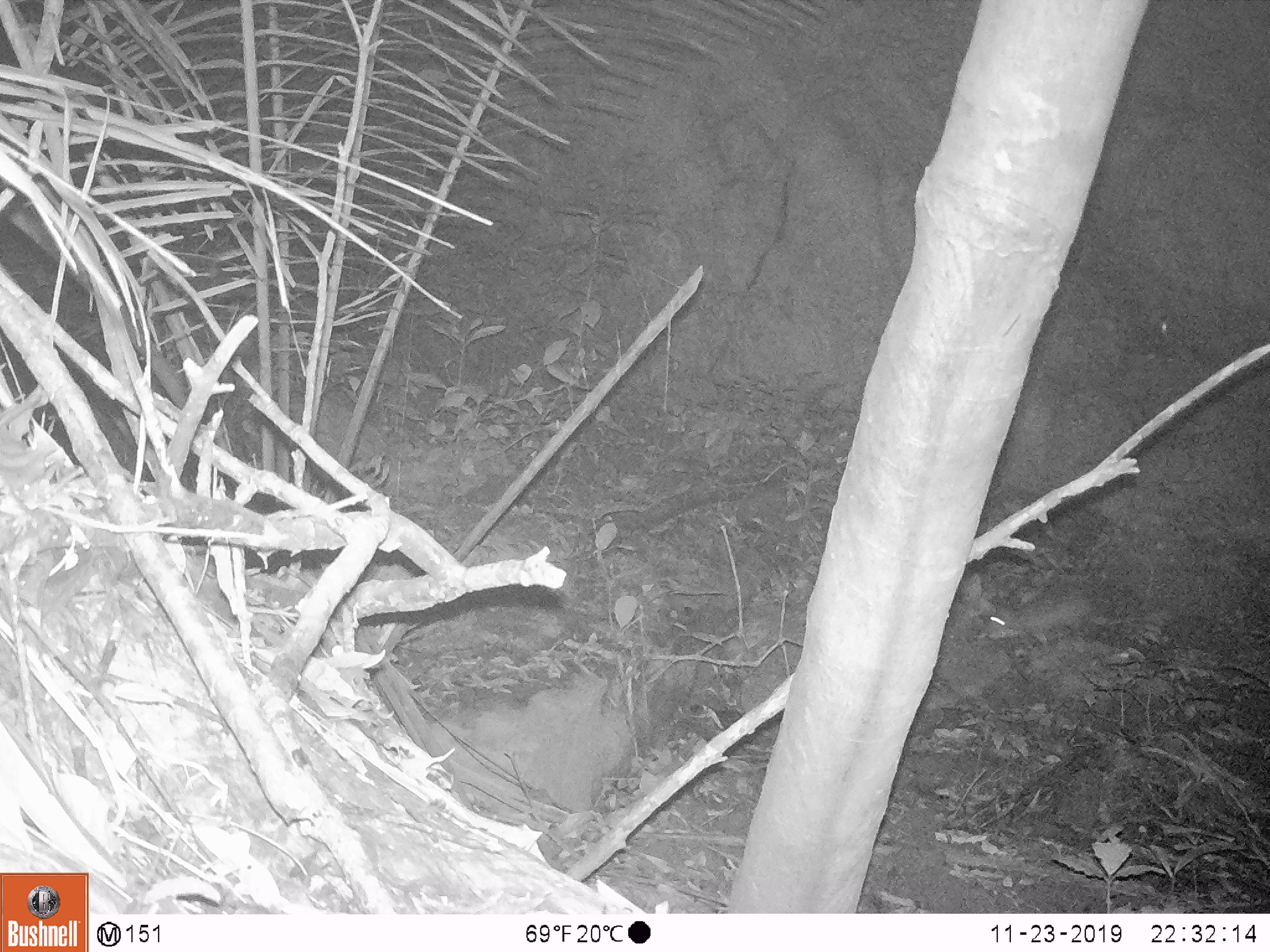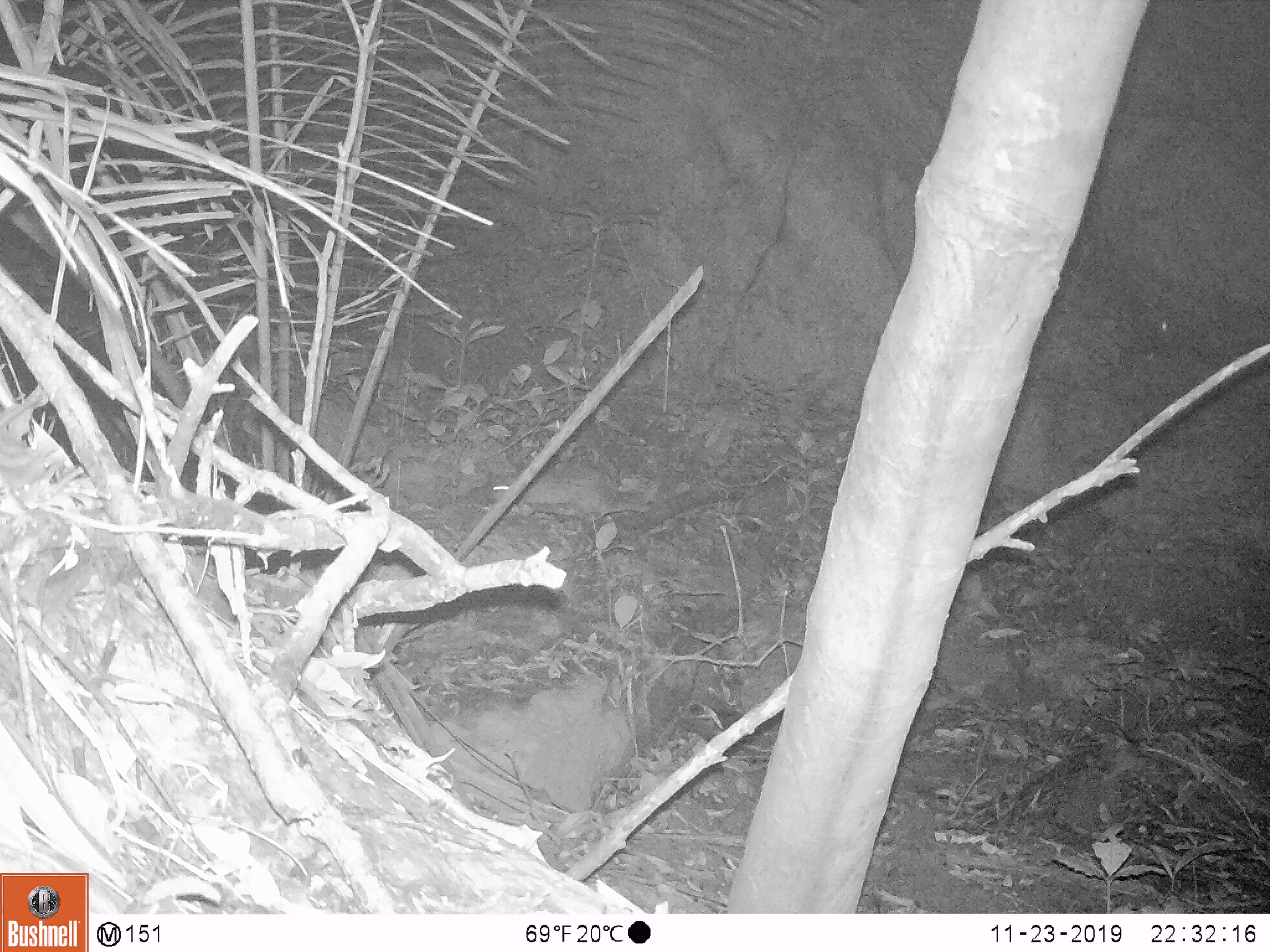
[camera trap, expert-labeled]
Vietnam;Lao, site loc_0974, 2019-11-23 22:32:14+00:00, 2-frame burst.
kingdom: Animalia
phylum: Chordata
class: Mammalia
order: Rodentia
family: Muridae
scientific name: Muridae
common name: old-world mice and rats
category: unidentified murid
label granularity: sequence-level